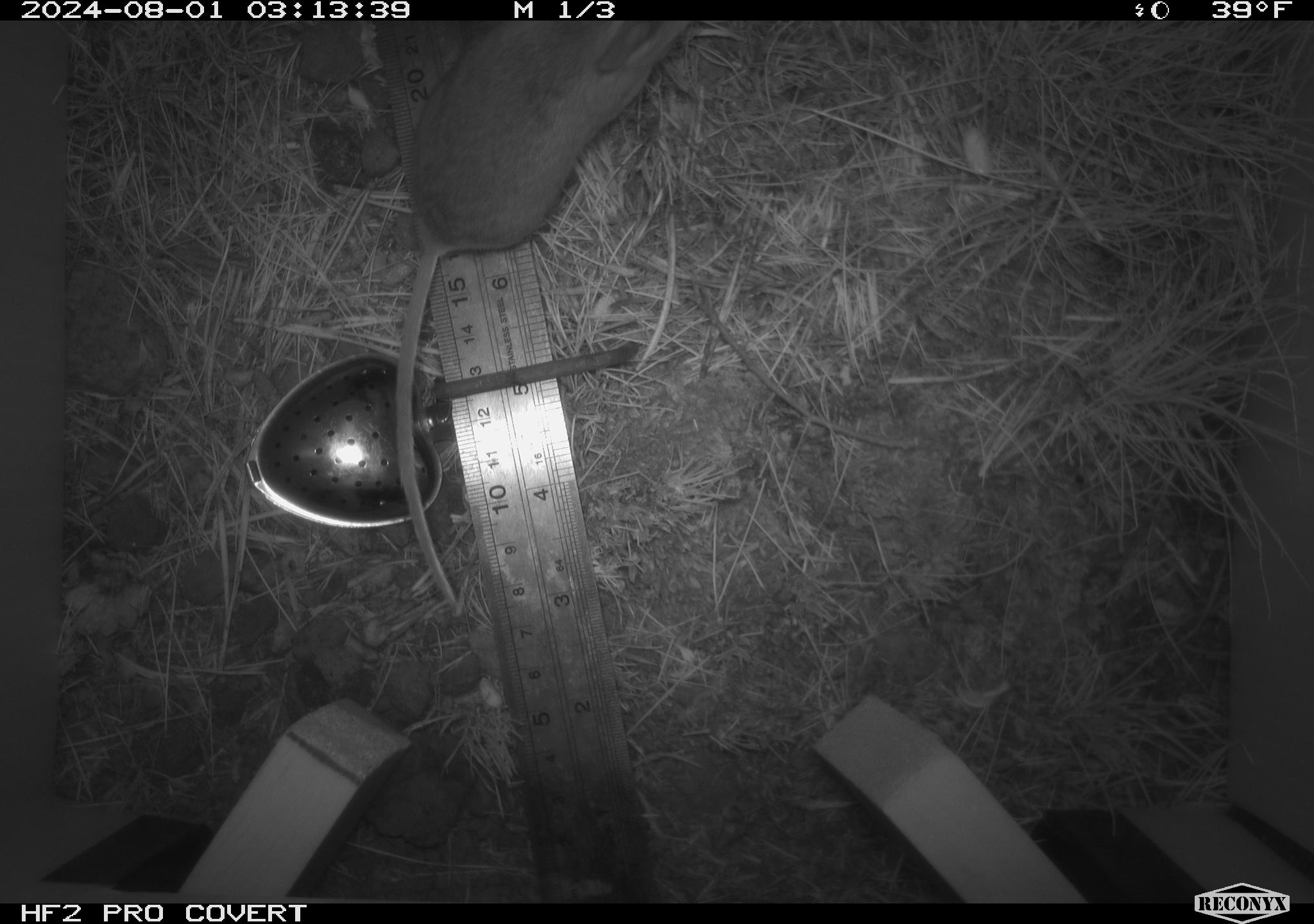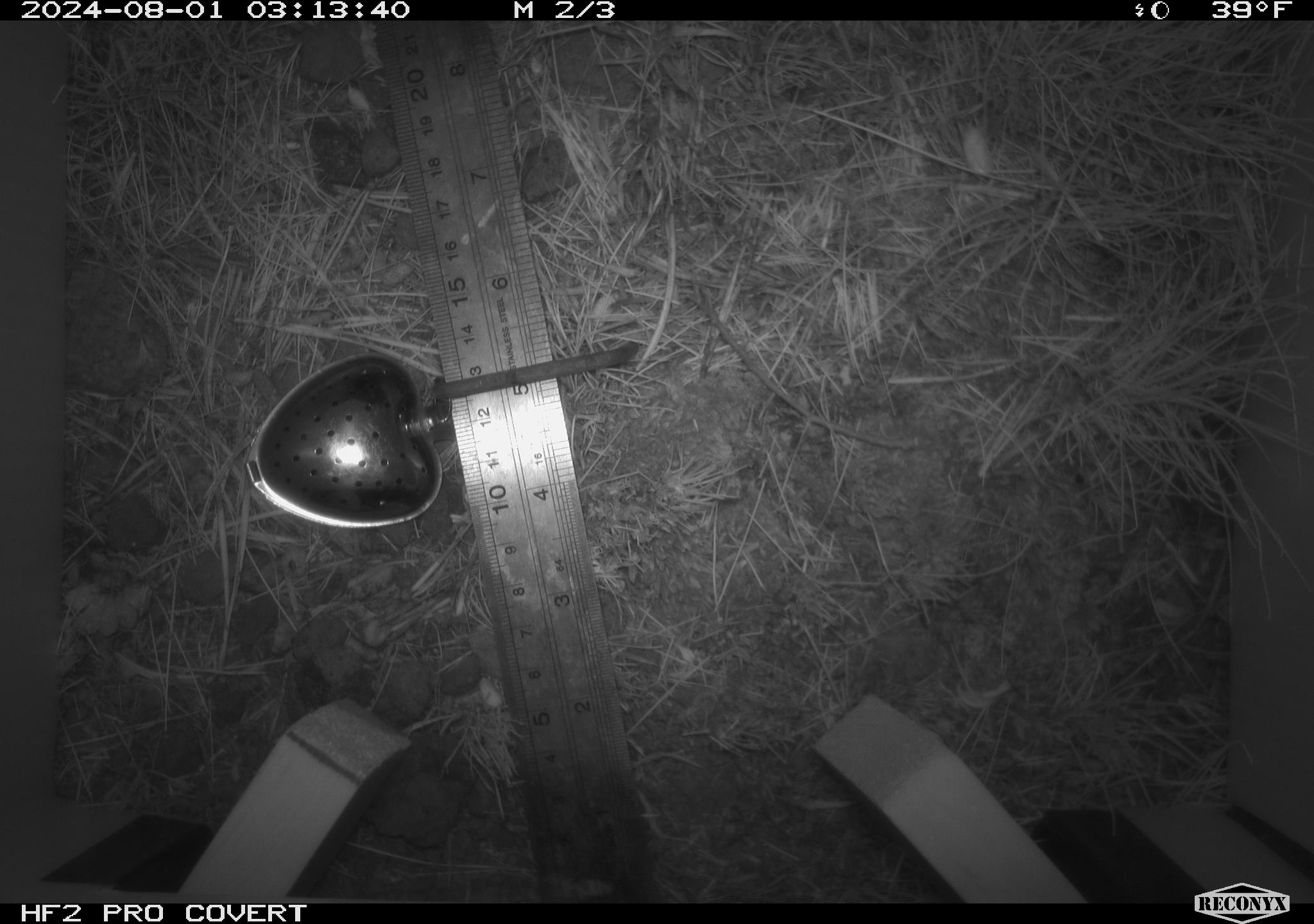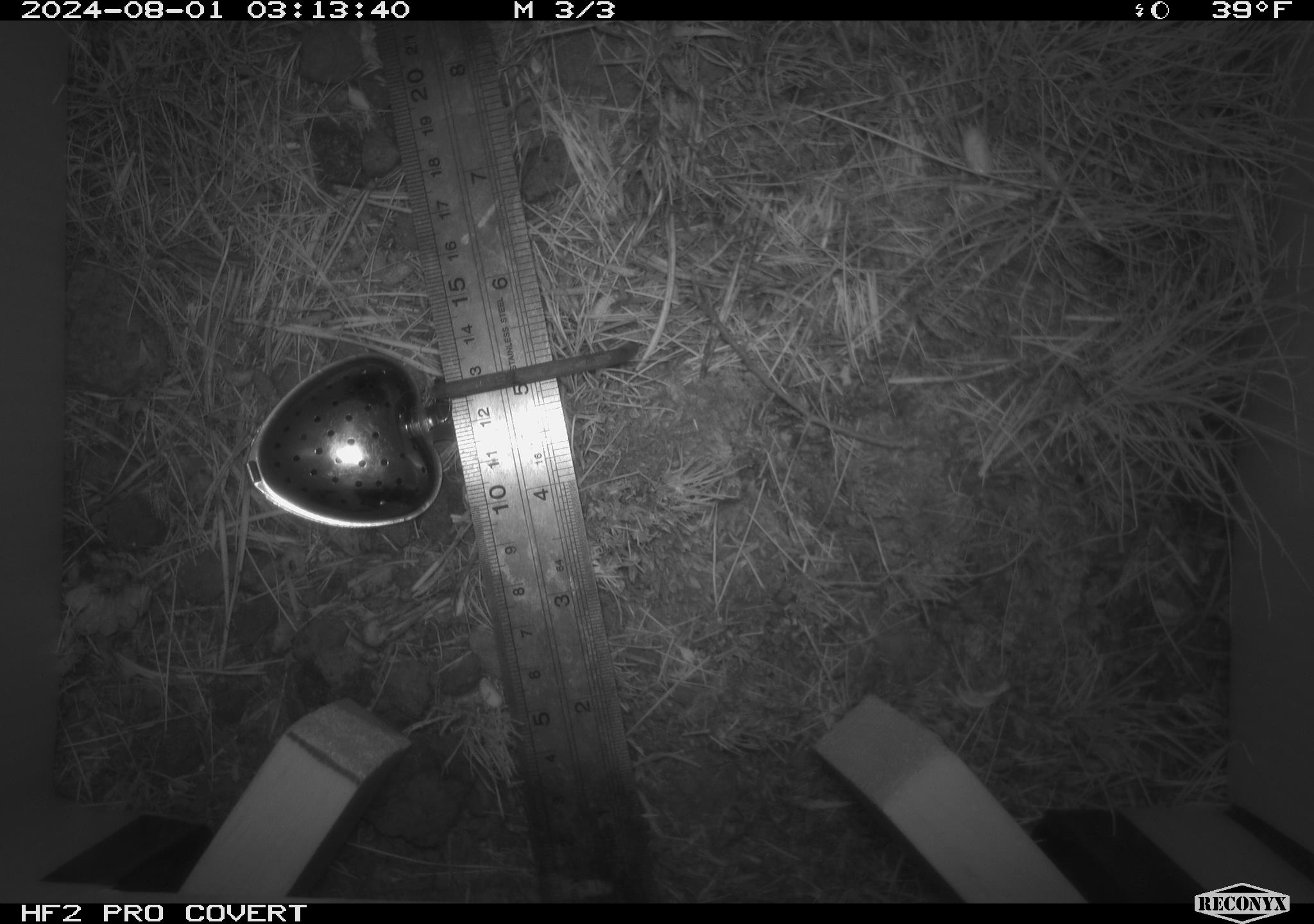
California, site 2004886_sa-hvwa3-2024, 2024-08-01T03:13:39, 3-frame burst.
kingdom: Animalia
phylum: Chordata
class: Mammalia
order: Rodentia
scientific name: Rodentia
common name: mouse species